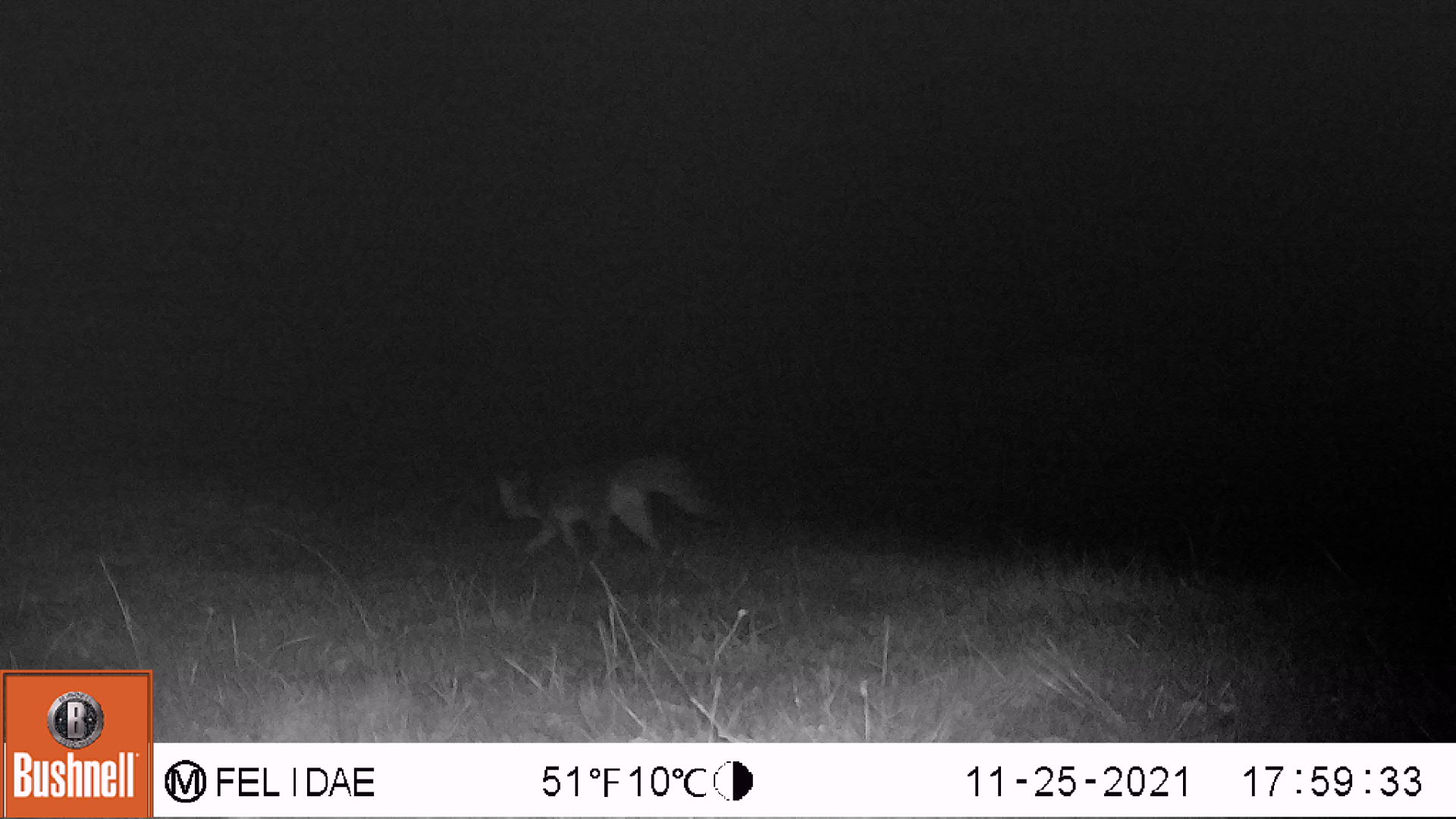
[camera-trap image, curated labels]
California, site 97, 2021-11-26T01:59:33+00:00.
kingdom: Animalia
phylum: Chordata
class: Mammalia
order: Carnivora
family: Canidae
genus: Urocyon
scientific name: Urocyon cinereoargenteus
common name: gray fox